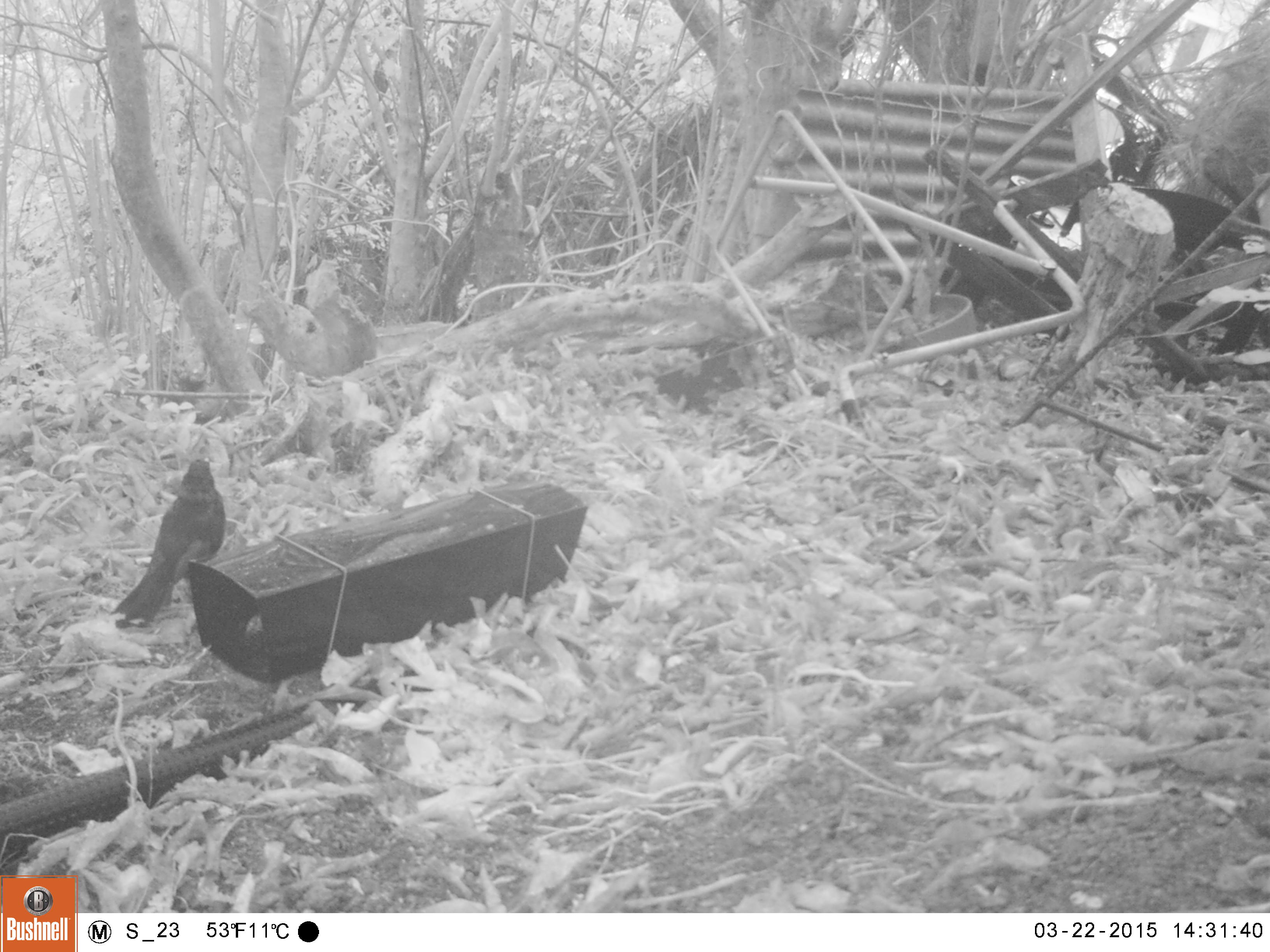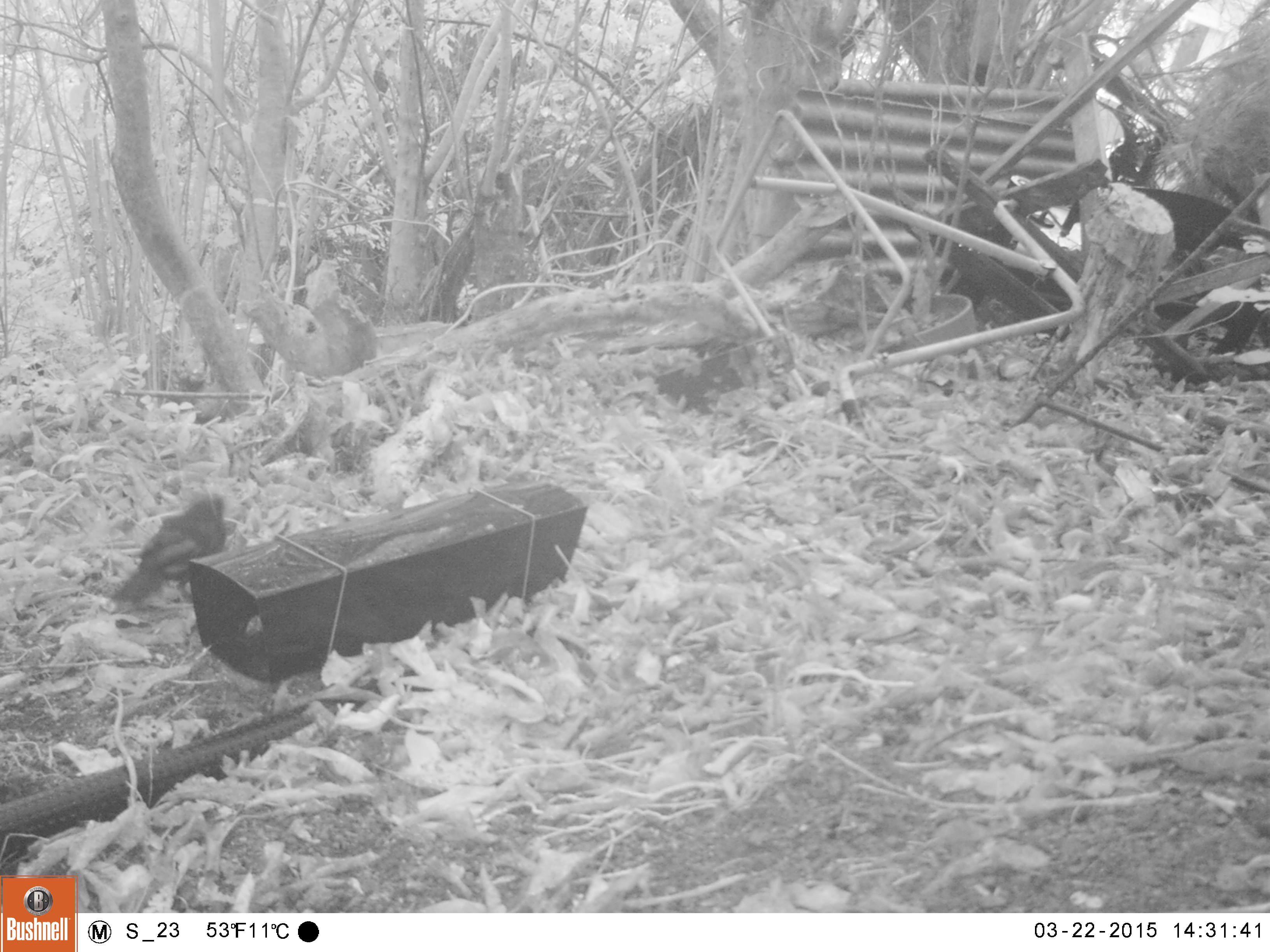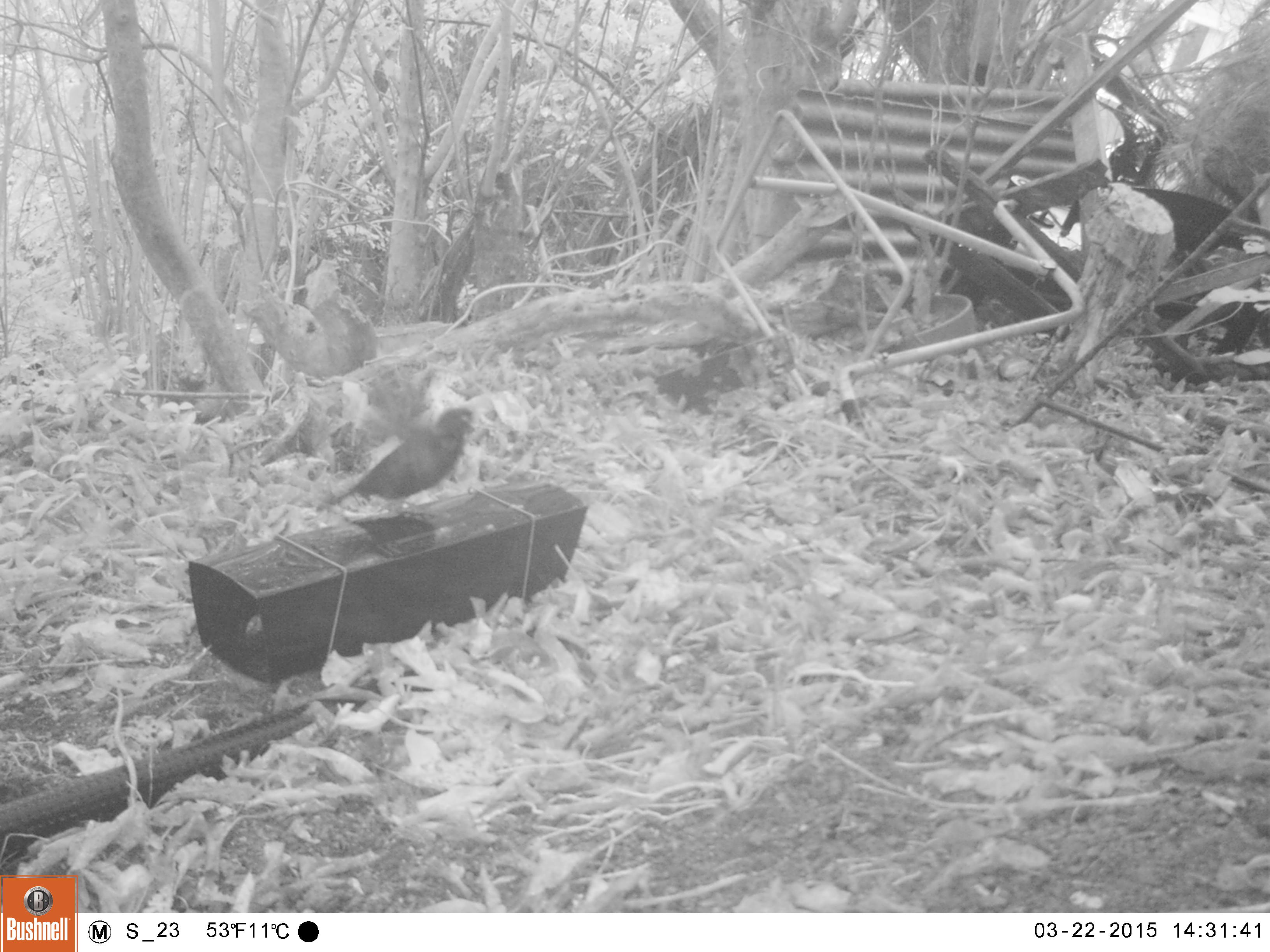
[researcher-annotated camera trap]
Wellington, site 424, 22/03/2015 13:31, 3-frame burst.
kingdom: Animalia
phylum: Chordata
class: Aves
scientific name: Aves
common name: bird